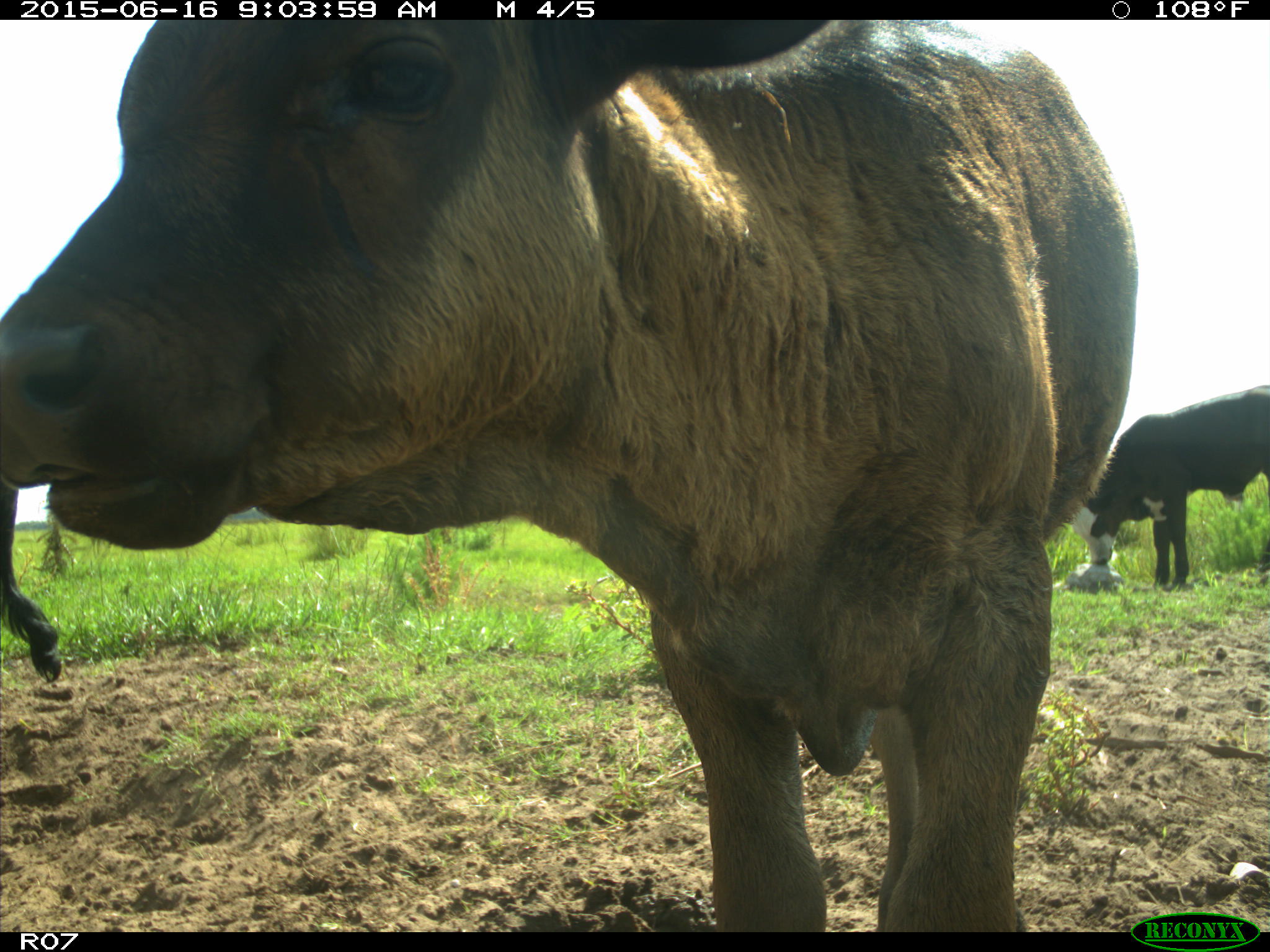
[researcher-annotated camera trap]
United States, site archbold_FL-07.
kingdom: Animalia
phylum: Chordata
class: Mammalia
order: Artiodactyla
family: Bovidae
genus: Bos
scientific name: Bos taurus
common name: domestic cow